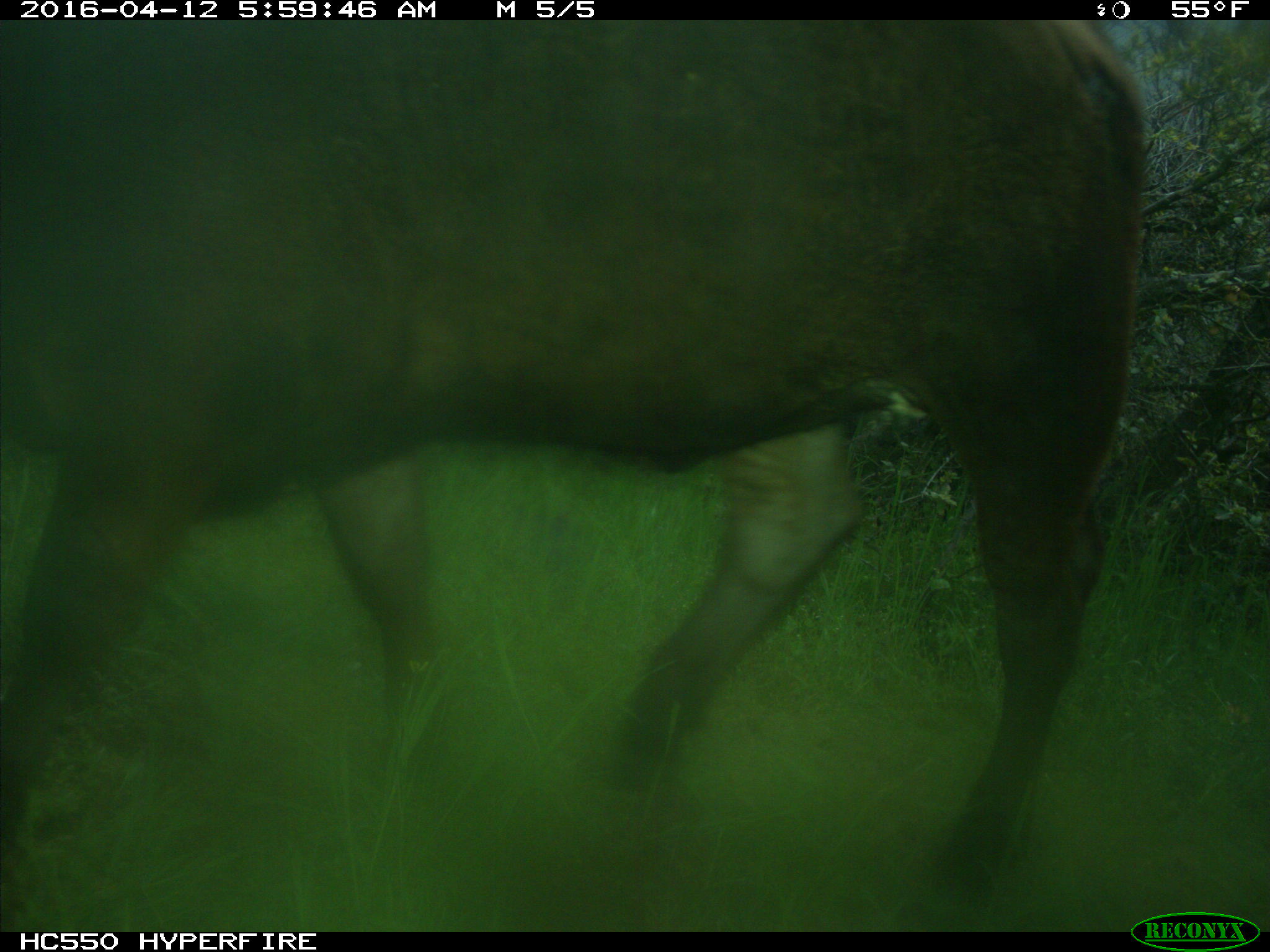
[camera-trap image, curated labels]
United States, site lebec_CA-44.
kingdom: Animalia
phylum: Chordata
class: Mammalia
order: Artiodactyla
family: Bovidae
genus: Bos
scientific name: Bos taurus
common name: domestic cow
Bos taurus (domestic cow).